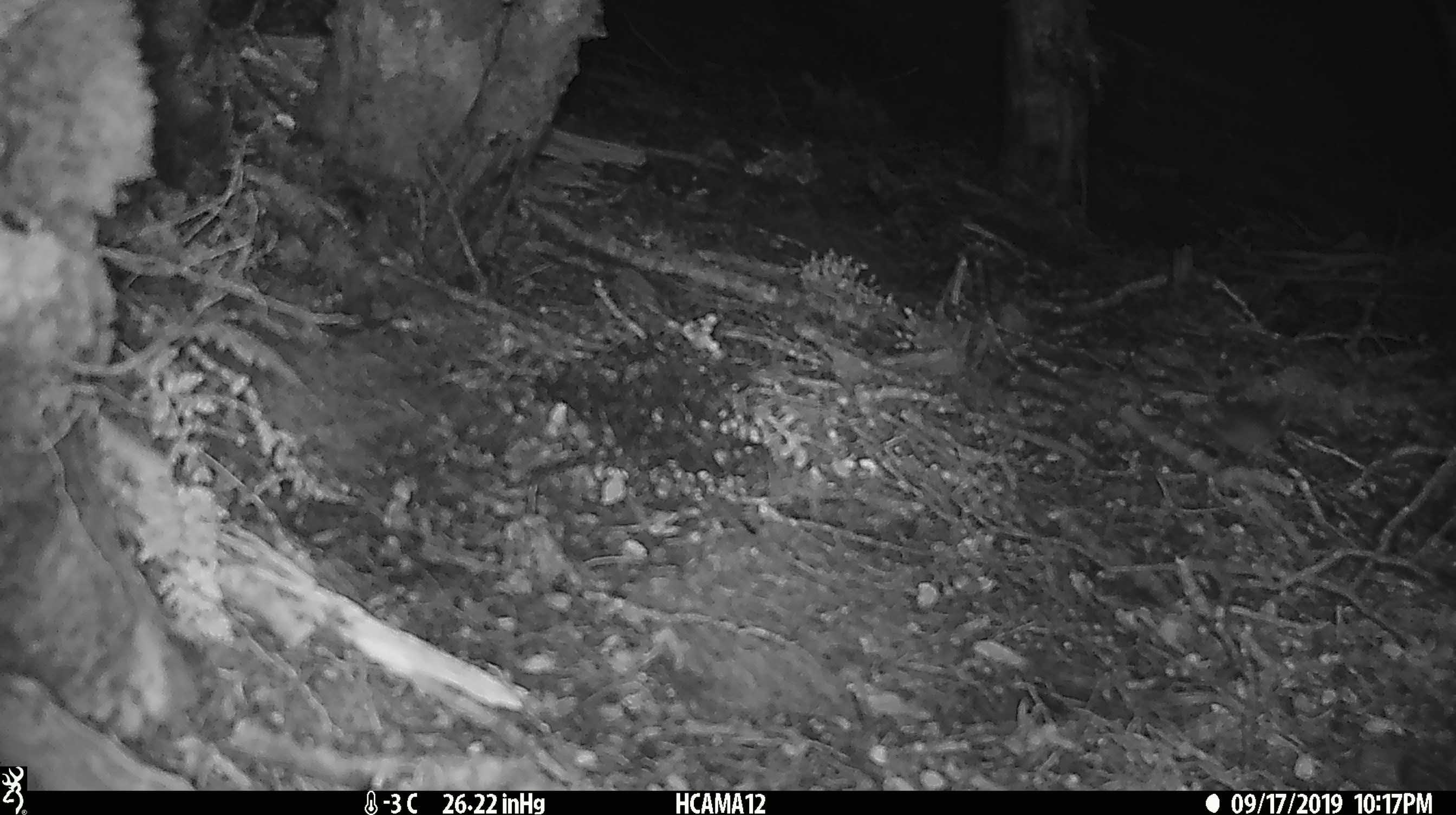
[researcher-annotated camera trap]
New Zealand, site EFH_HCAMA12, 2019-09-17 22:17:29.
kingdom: Animalia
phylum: Chordata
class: Mammalia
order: Rodentia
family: Muridae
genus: Mus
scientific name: Mus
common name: mouse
Mouse (Mus).